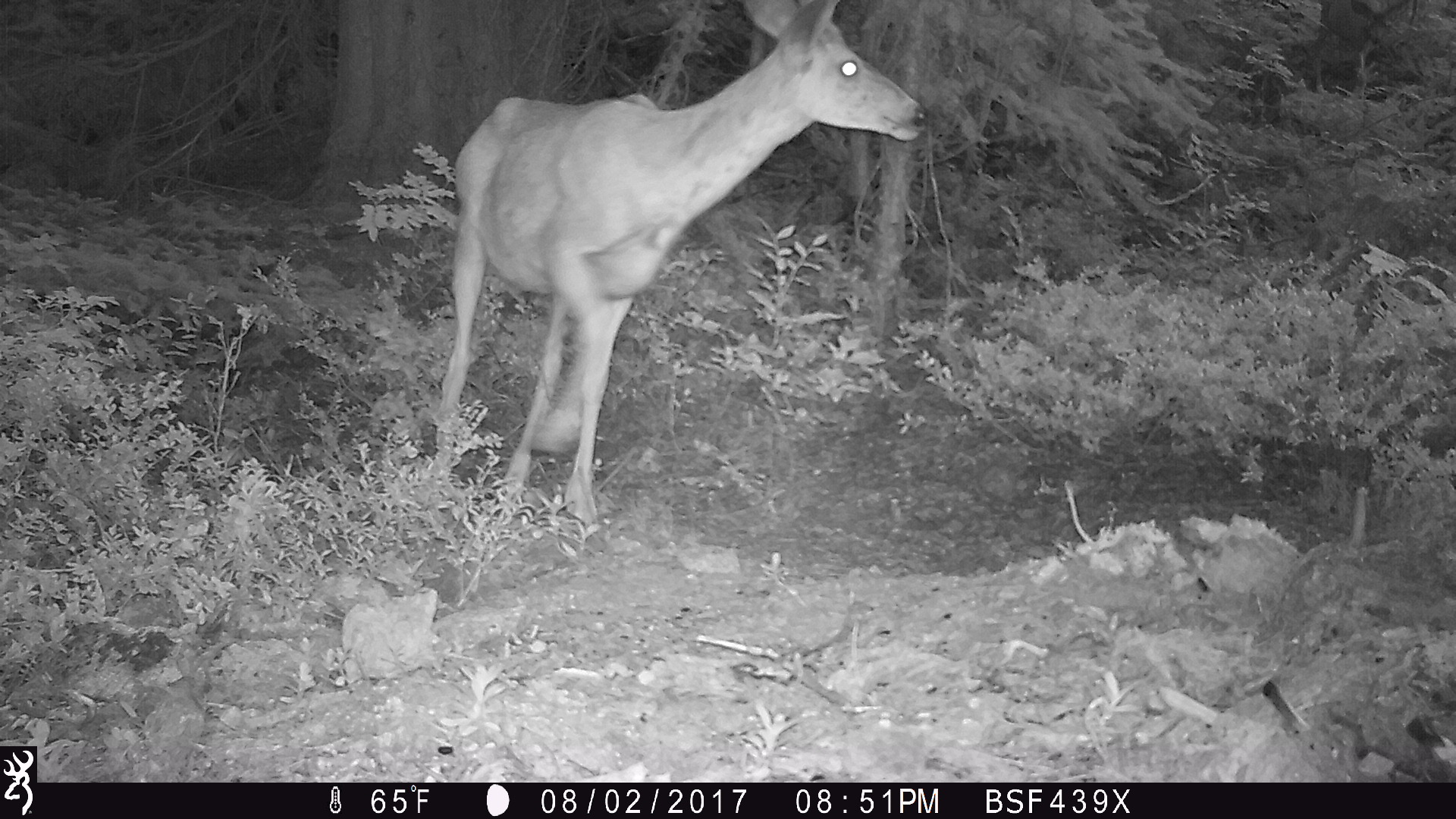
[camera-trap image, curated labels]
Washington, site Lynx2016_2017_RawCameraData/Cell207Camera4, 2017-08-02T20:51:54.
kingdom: Animalia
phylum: Chordata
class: Mammalia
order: Artiodactyla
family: Cervidae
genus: Odocoileus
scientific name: Odocoileus hemionus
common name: mule deer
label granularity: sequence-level